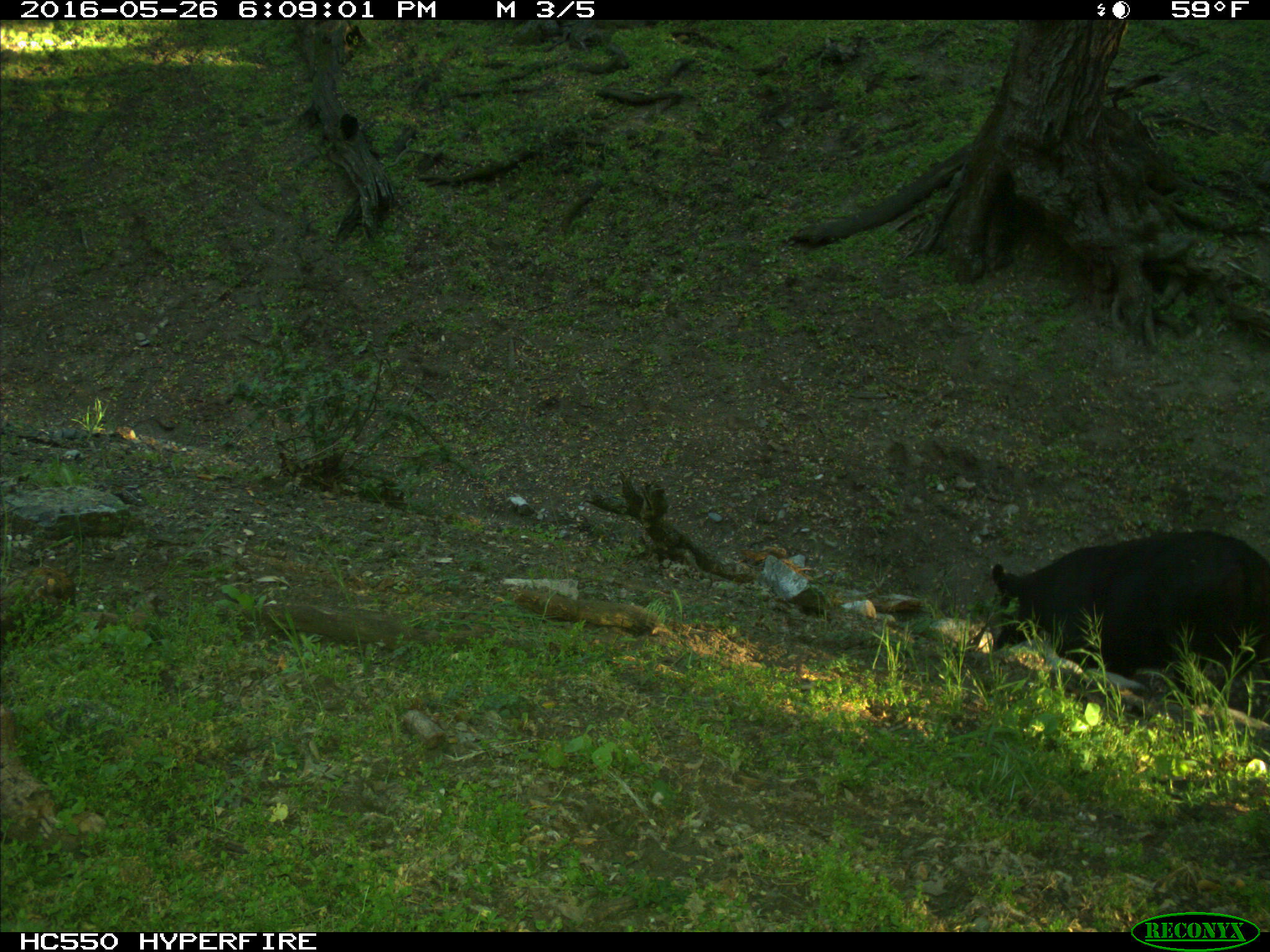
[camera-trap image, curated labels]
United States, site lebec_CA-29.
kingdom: Animalia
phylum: Chordata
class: Mammalia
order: Artiodactyla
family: Bovidae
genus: Bos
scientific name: Bos taurus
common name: domestic cow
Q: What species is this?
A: Bos taurus (domestic cow).